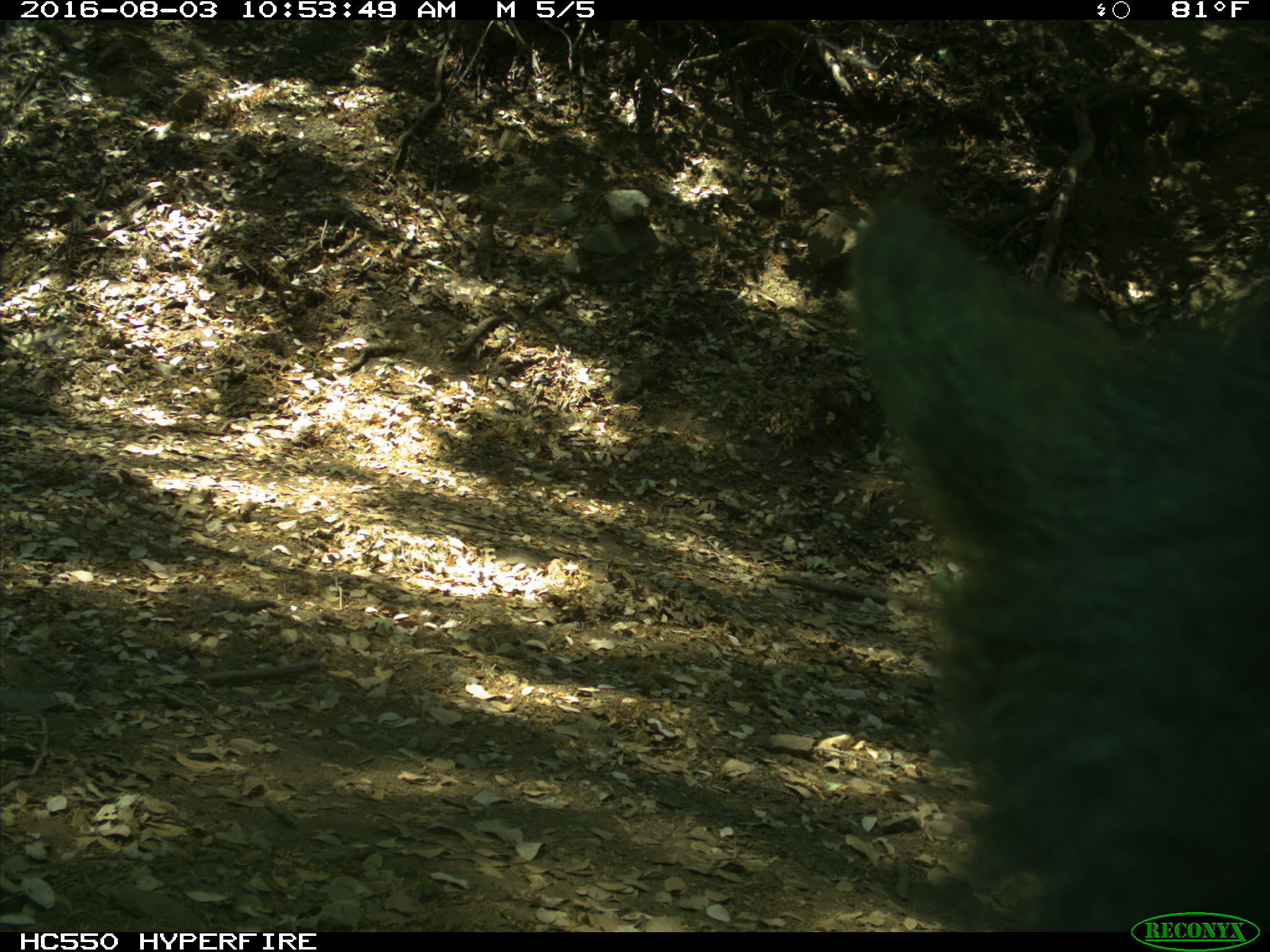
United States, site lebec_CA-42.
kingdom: Animalia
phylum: Chordata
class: Mammalia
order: Carnivora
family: Ursidae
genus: Ursus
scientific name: Ursus americanus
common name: american black bear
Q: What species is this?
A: Ursus americanus (american black bear).